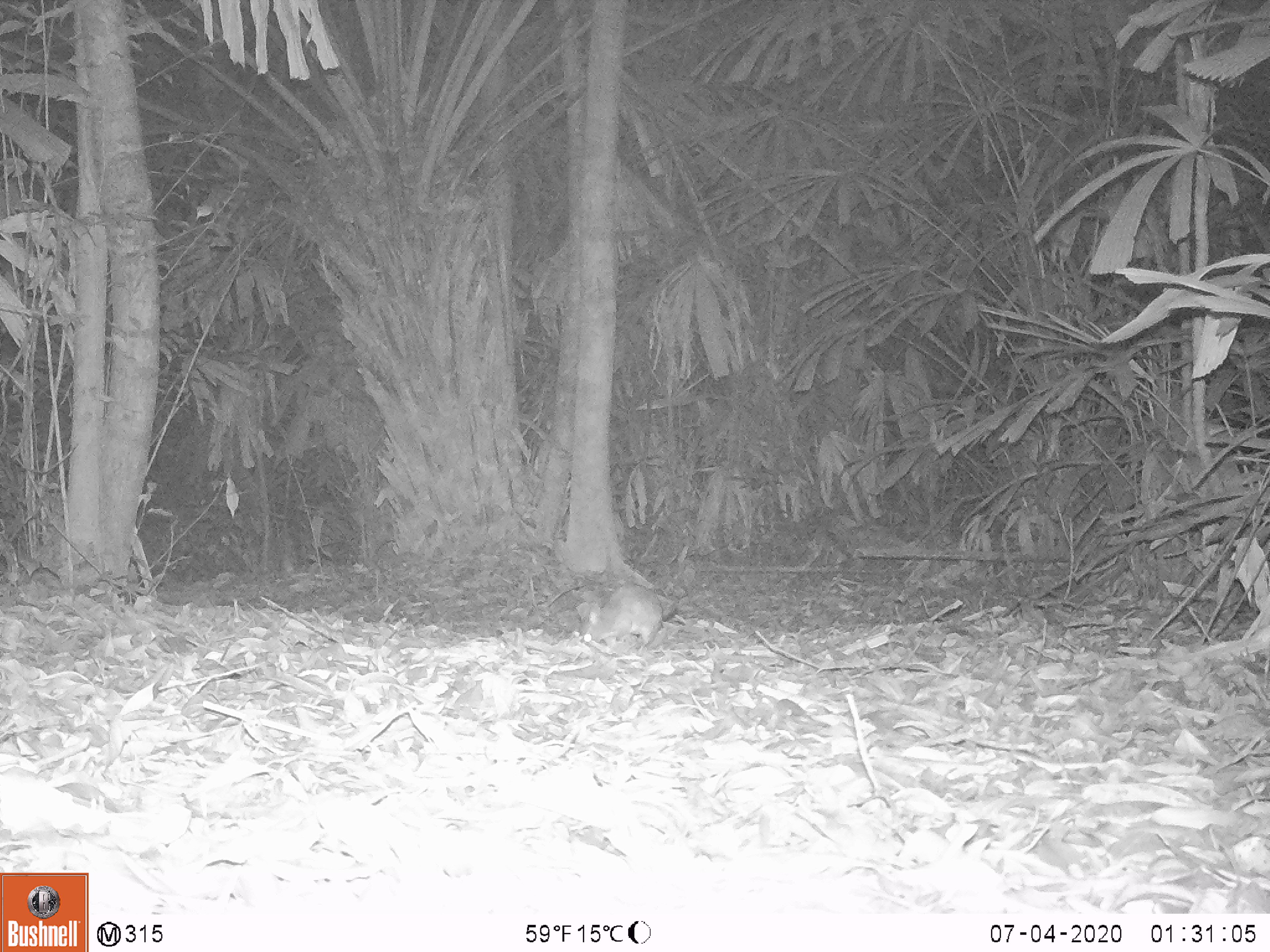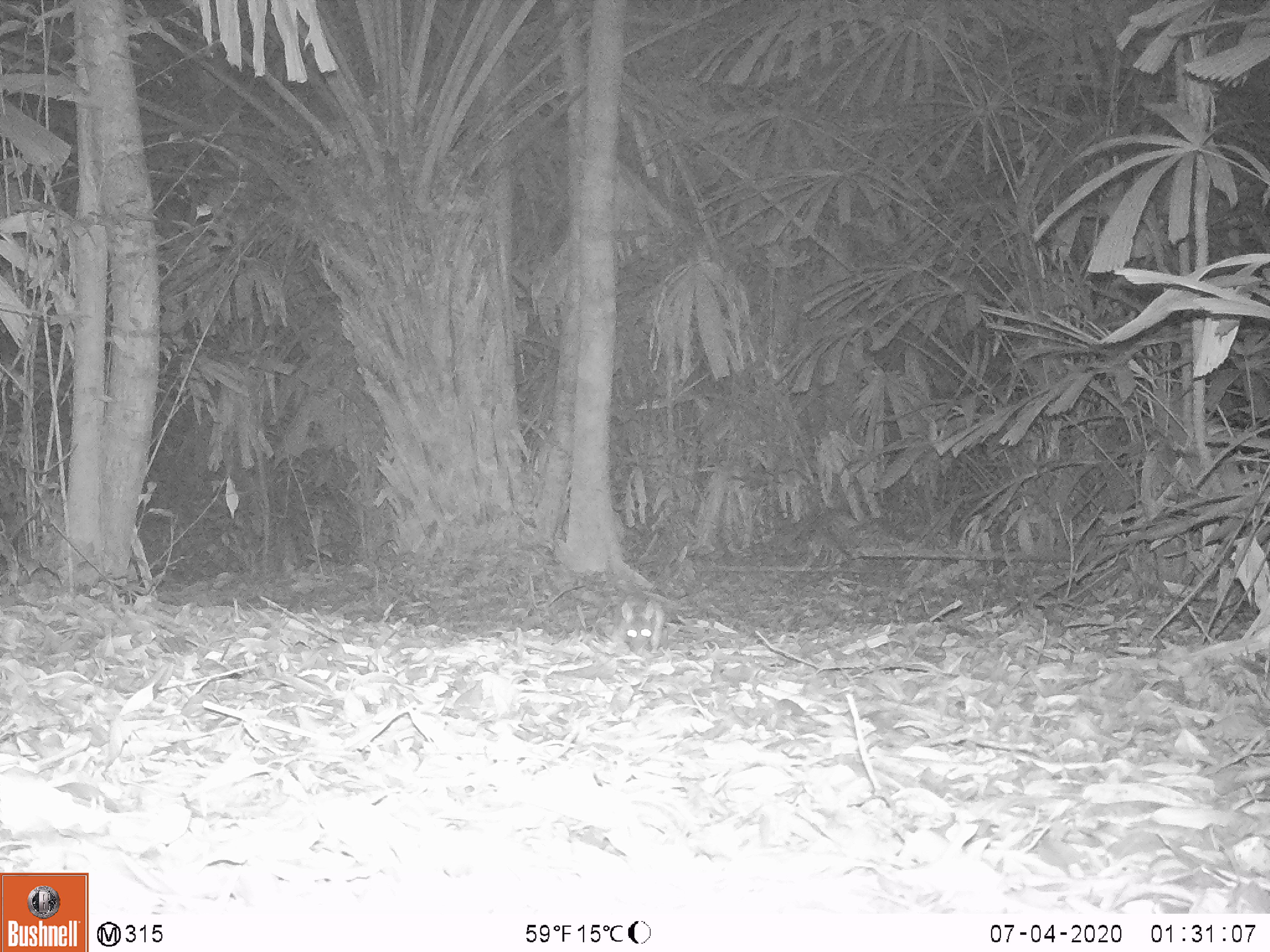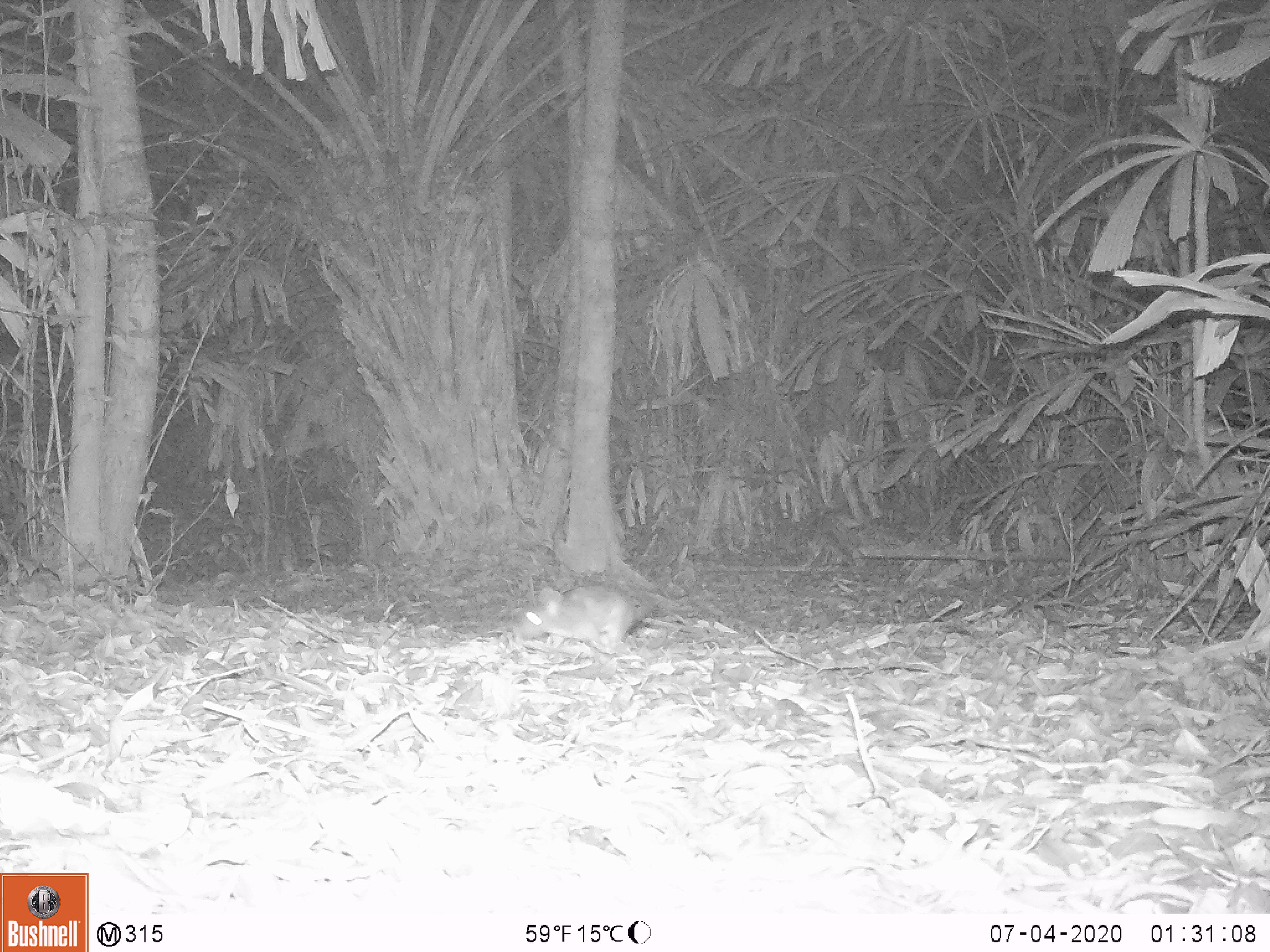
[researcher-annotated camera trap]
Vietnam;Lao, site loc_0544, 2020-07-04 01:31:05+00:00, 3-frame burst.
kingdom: Animalia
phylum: Chordata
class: Mammalia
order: Rodentia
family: Muridae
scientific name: Muridae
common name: old-world mice and rats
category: unidentified murid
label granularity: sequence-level